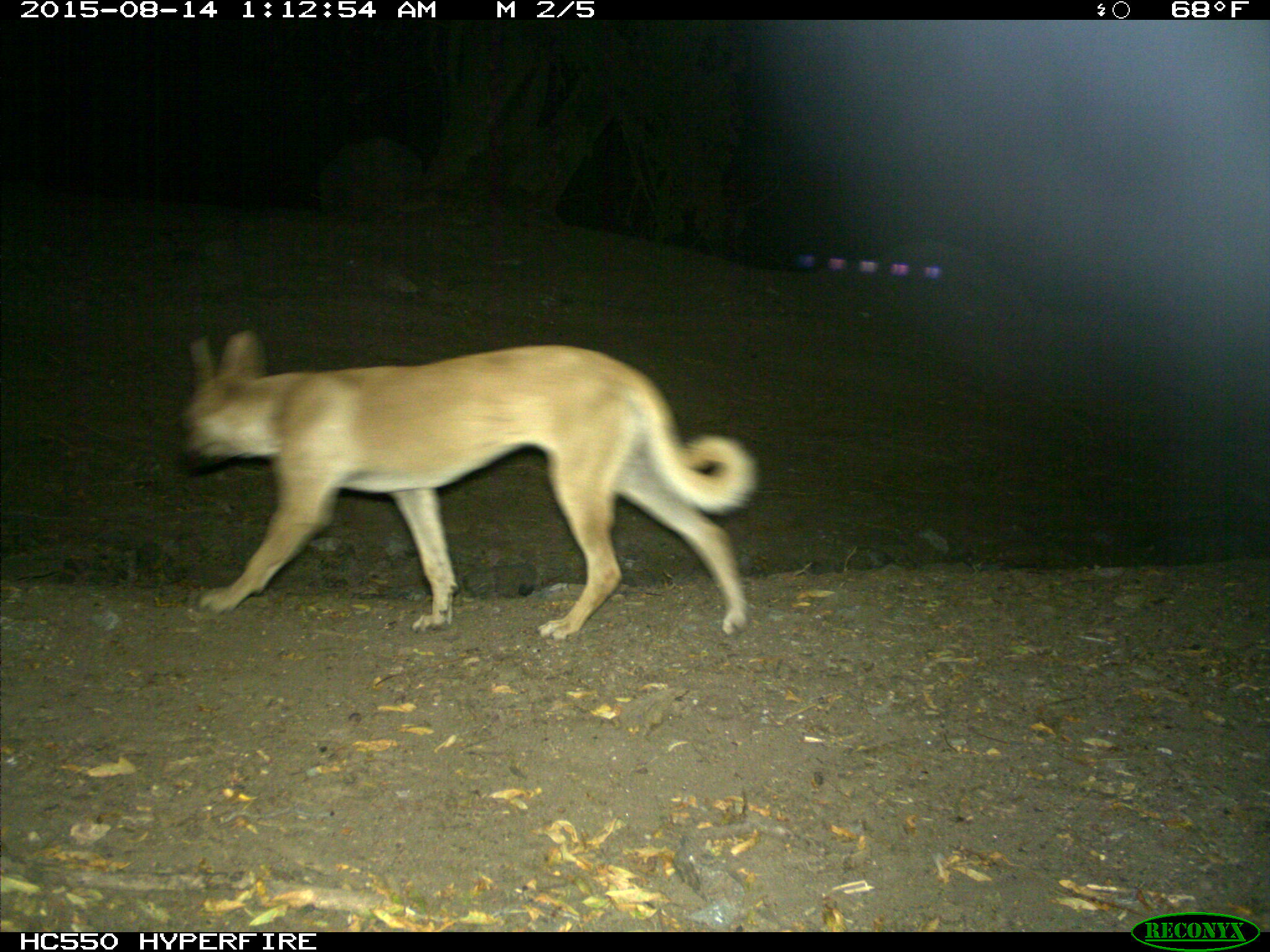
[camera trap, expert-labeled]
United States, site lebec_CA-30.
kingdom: Animalia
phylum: Chordata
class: Mammalia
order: Carnivora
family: Canidae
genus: Canis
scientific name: Canis familiaris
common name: domestic dog